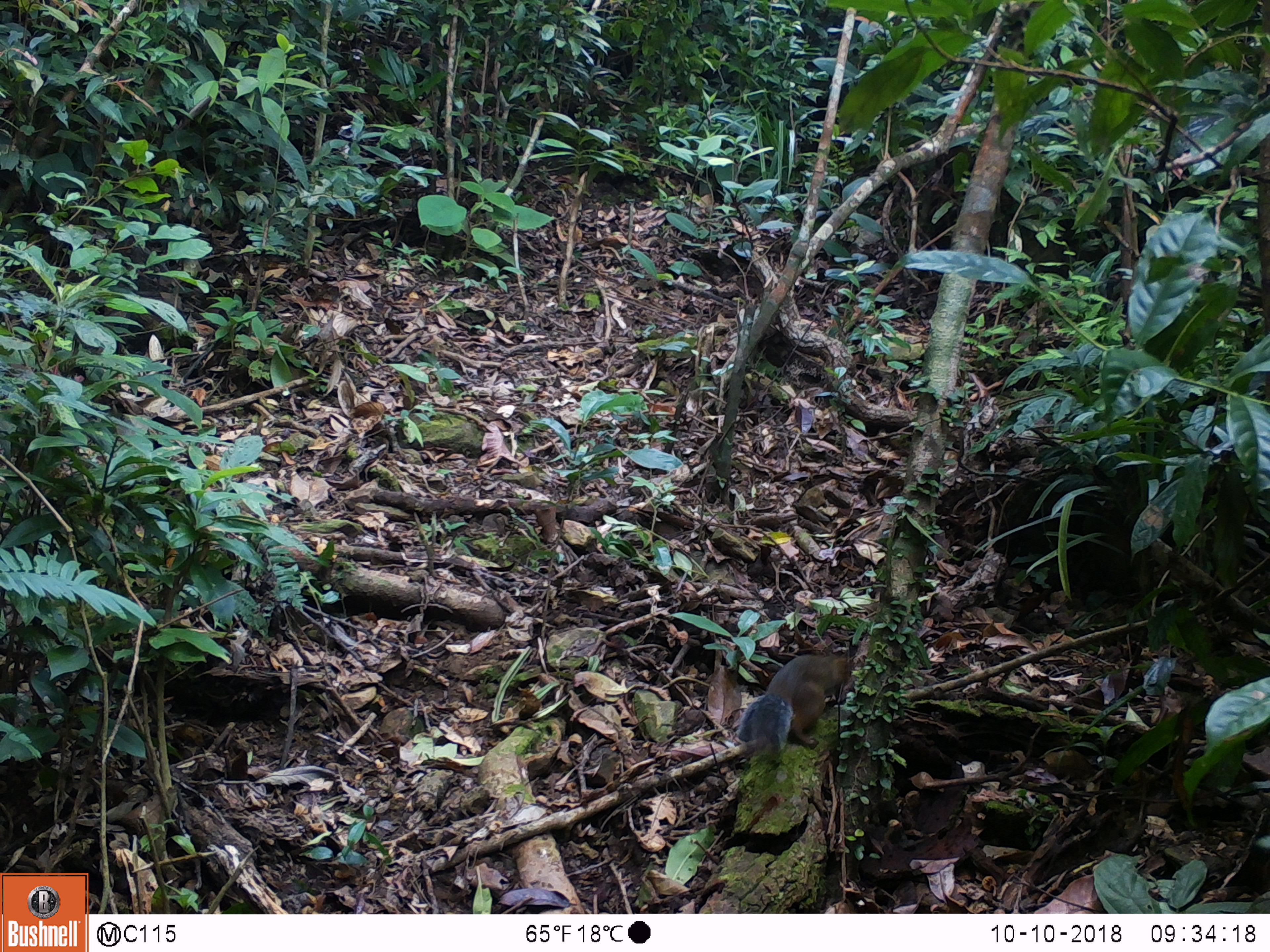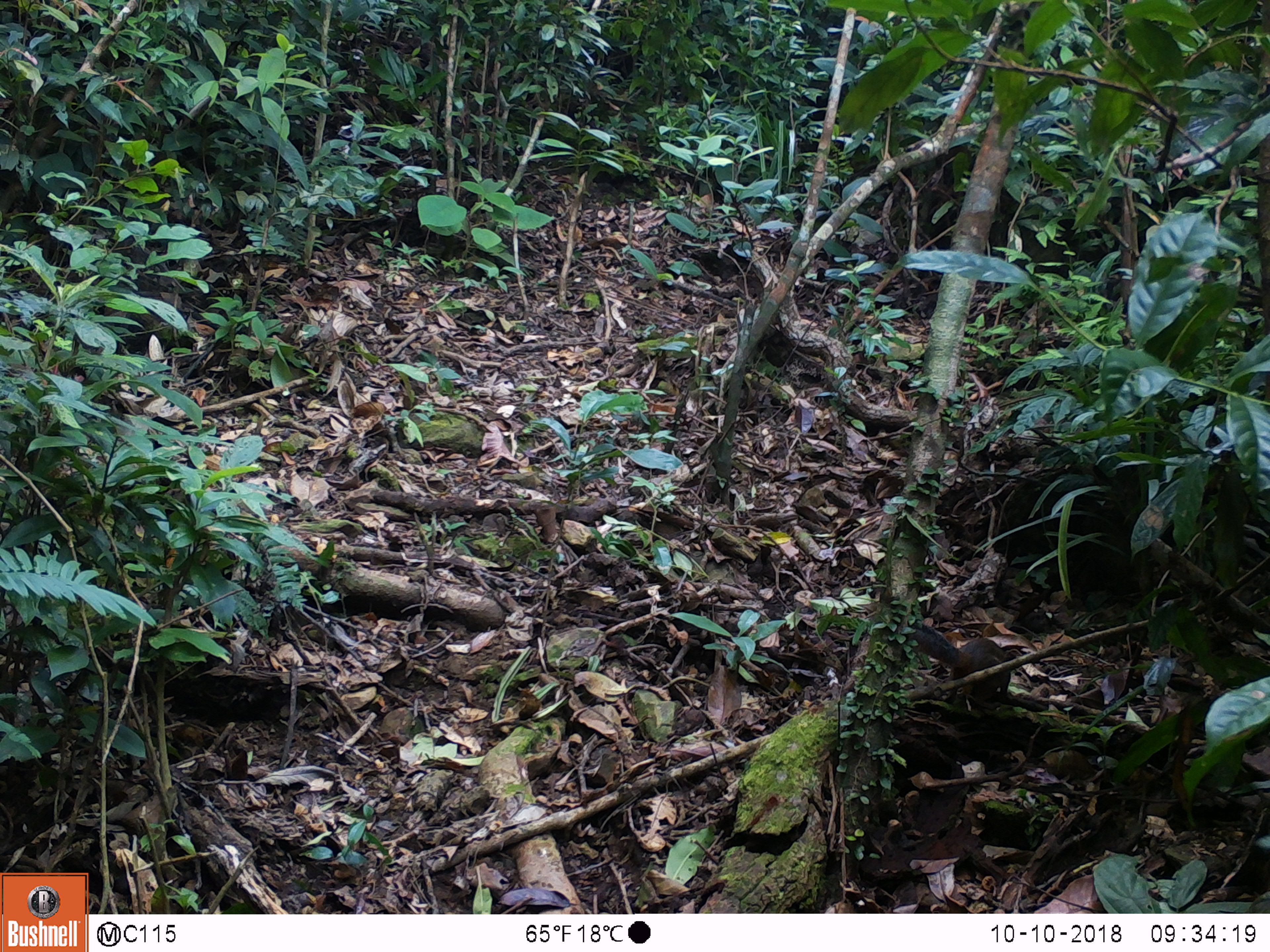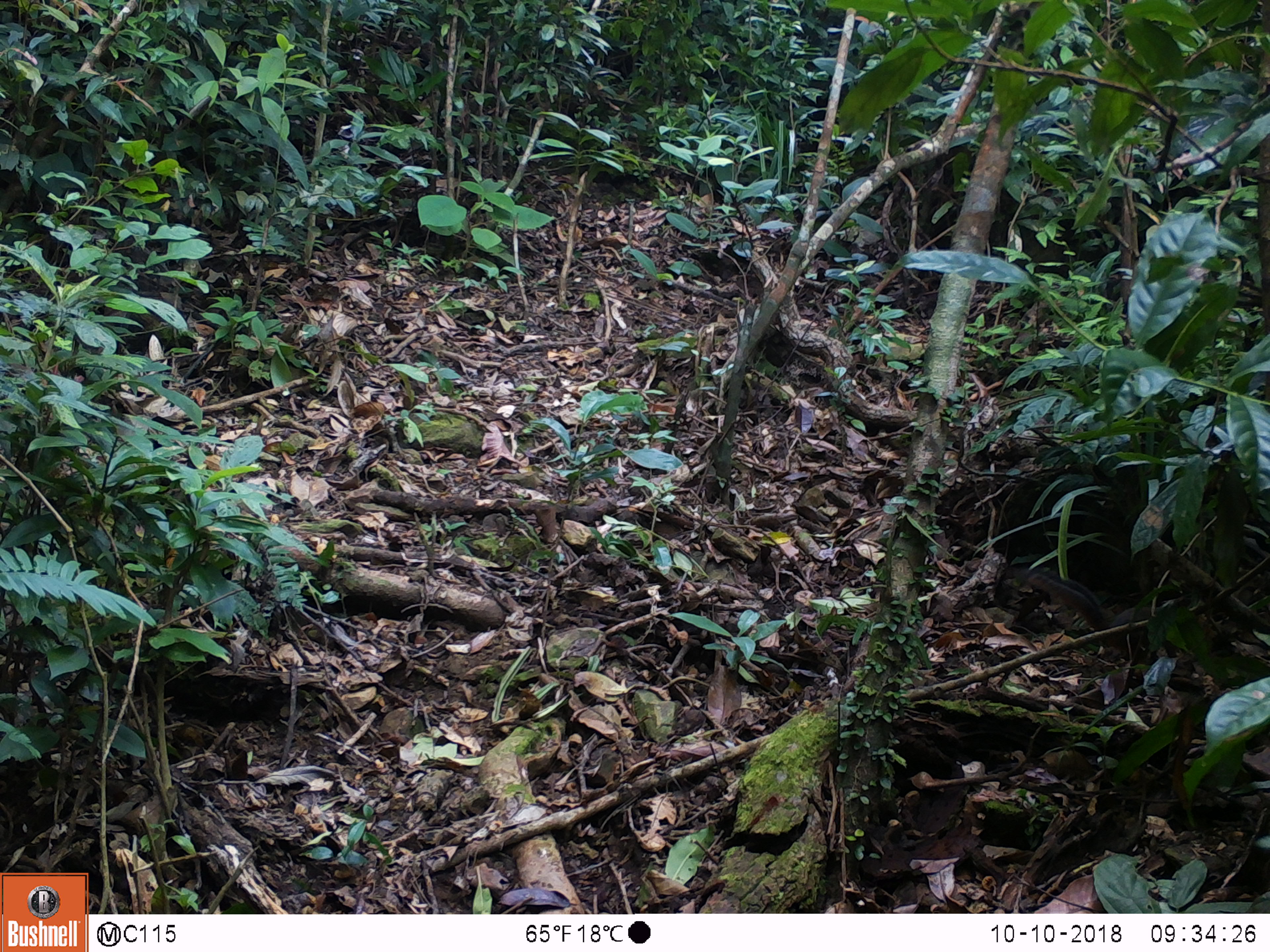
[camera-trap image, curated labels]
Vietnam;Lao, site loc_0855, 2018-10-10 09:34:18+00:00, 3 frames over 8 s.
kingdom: Animalia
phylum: Chordata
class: Mammalia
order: Rodentia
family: Sciuridae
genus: Dremomys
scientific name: Dremomys rufigenis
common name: red-cheeked squirrel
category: red cheeked squirrel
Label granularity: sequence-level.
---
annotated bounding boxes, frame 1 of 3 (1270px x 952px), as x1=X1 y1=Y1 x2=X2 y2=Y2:
red cheeked squirrel: x1=736 y1=651 x2=854 y2=758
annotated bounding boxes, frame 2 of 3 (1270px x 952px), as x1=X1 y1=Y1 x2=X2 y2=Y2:
red cheeked squirrel: x1=906 y1=620 x2=1017 y2=709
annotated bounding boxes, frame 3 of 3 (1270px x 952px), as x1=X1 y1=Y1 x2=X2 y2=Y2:
red cheeked squirrel: x1=1011 y1=566 x2=1177 y2=666